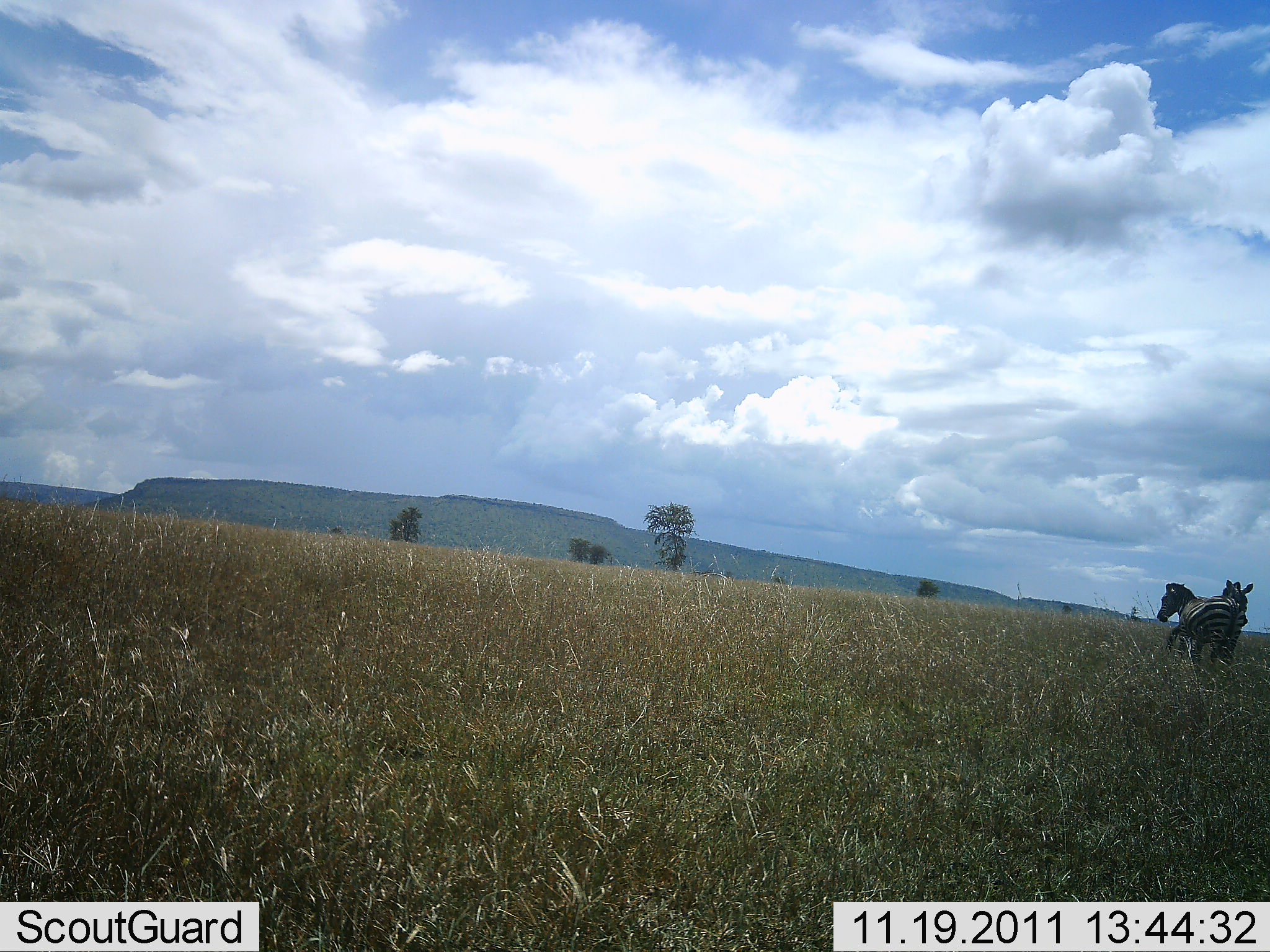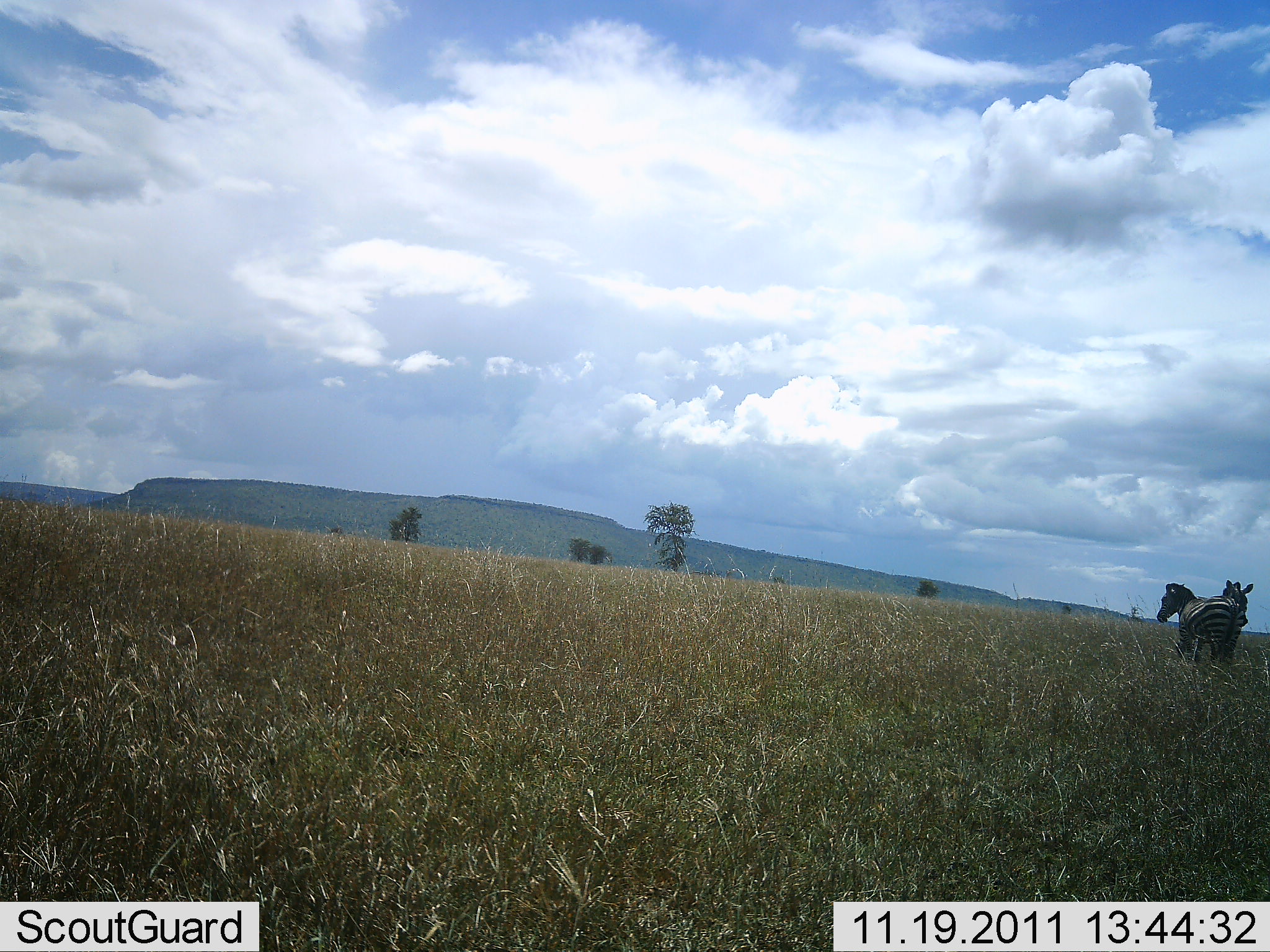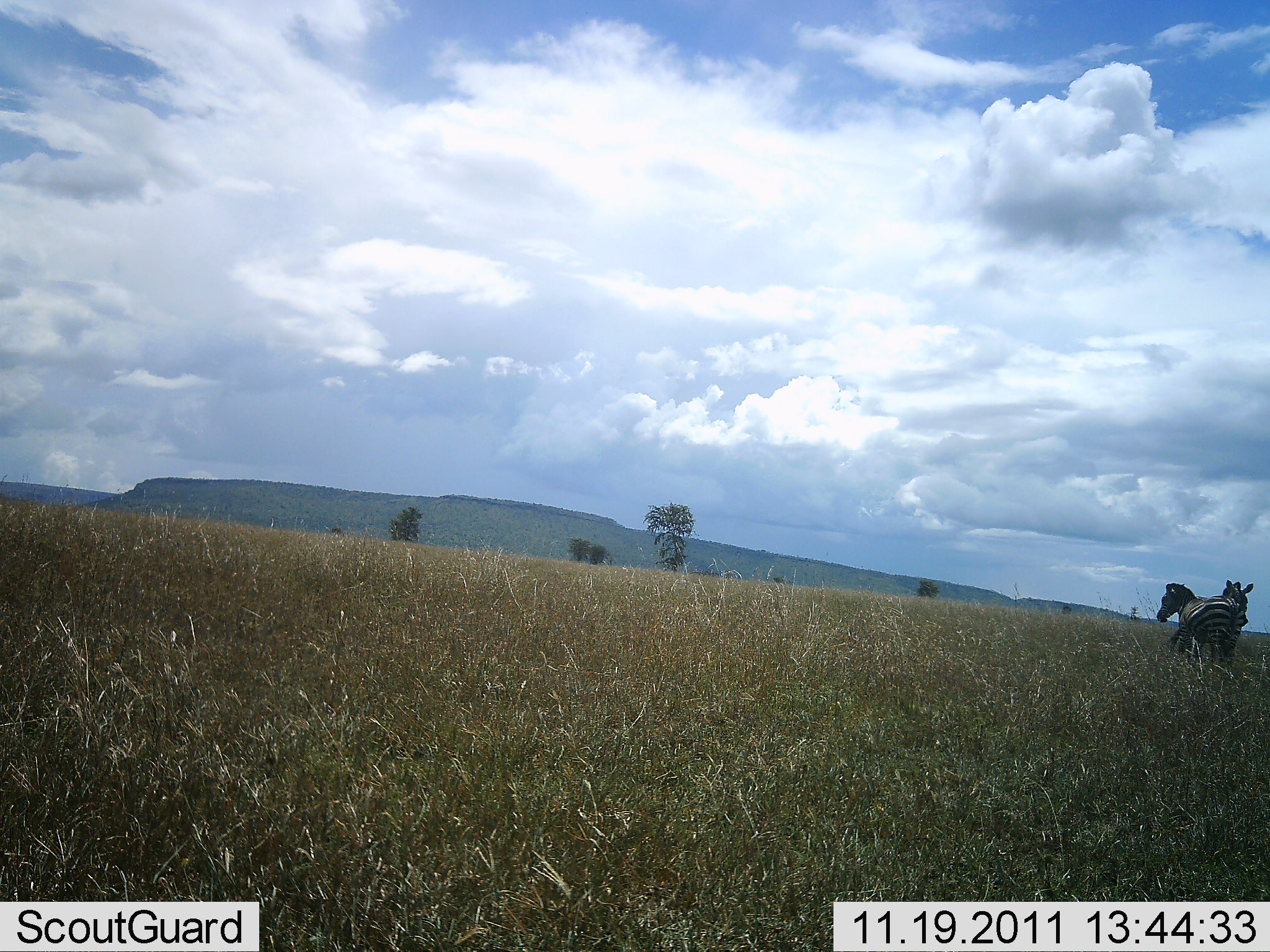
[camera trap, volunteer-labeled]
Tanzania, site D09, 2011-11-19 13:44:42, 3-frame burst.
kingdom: Animalia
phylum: Chordata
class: Mammalia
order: Perissodactyla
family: Equidae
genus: Equus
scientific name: Equus quagga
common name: plains zebra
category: zebra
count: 2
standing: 100%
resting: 0%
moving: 0%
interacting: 10%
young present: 0%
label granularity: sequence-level